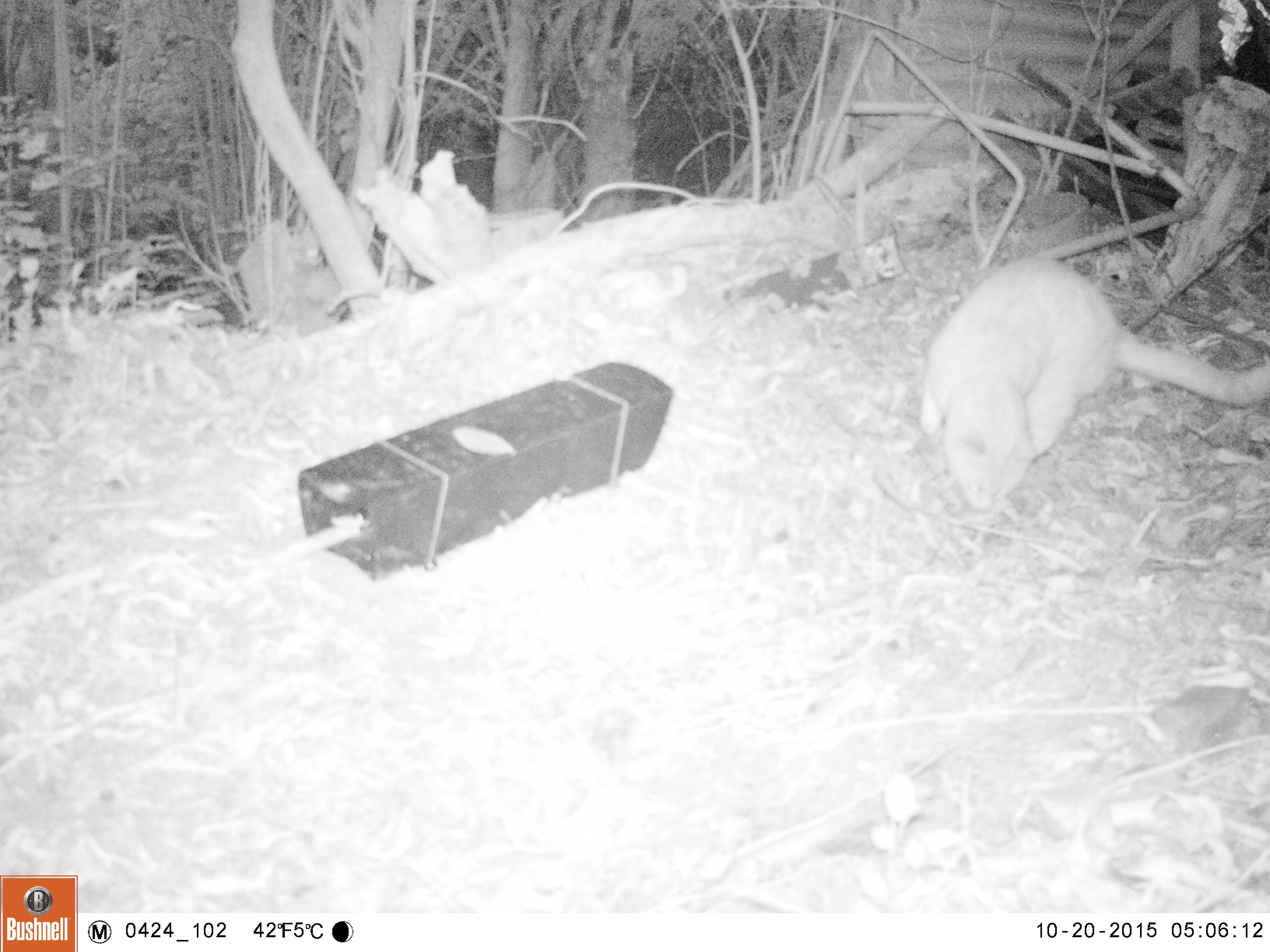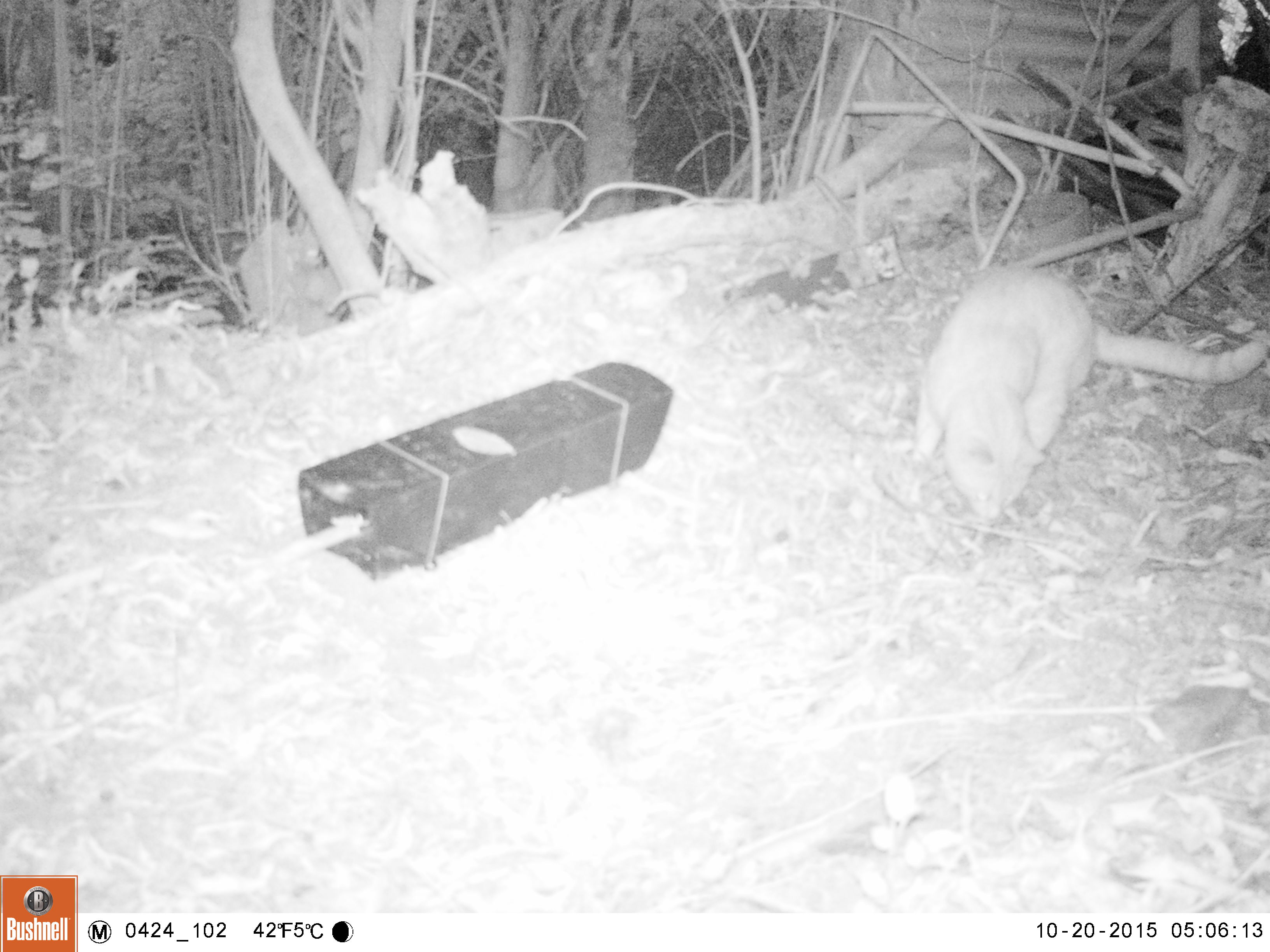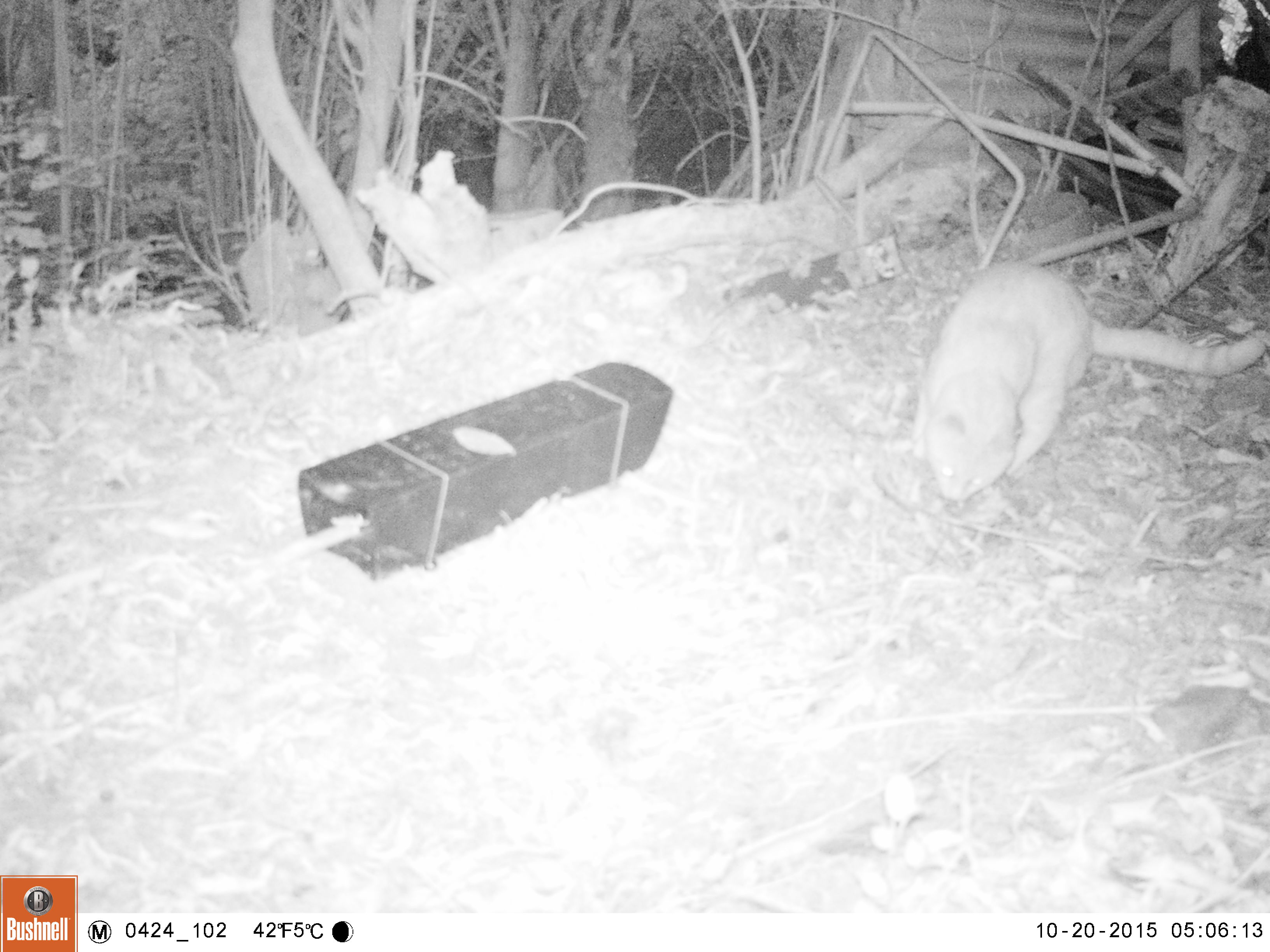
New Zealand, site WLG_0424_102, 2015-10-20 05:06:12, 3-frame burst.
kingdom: Animalia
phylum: Chordata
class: Mammalia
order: Carnivora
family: Felidae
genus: Felis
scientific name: Felis catus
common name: domestic cat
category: cat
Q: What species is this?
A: Cat (domestic cat) (Felis catus).